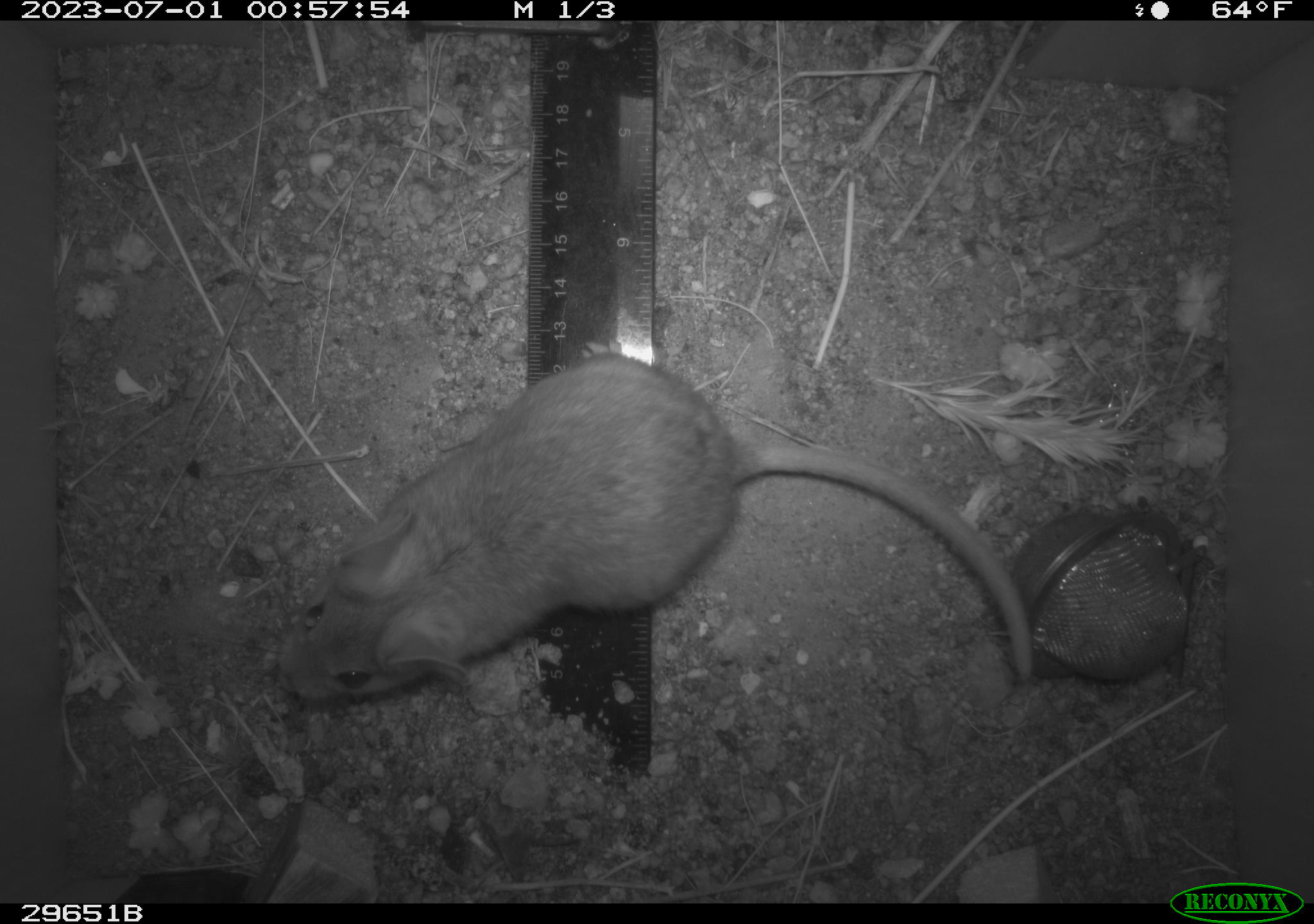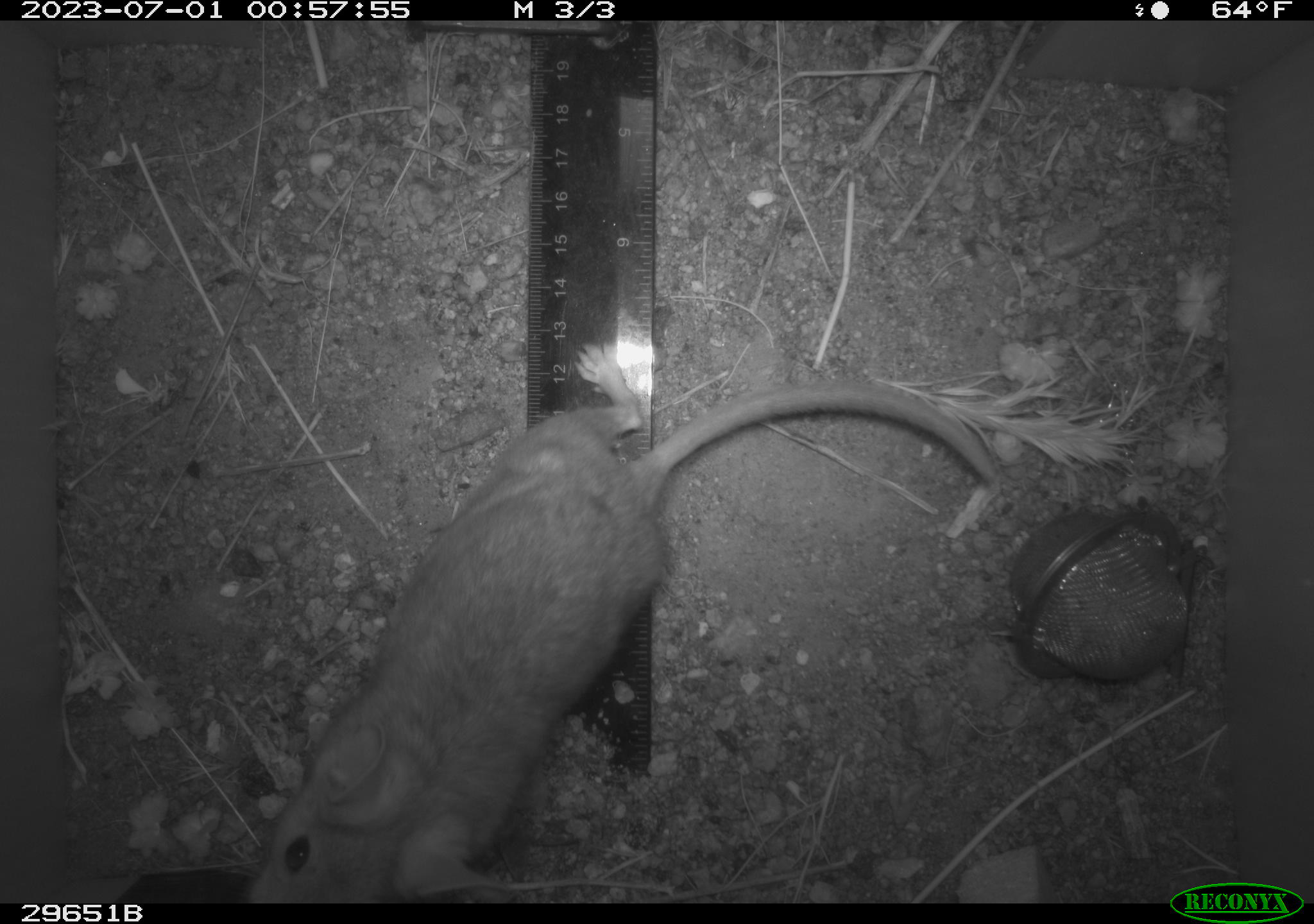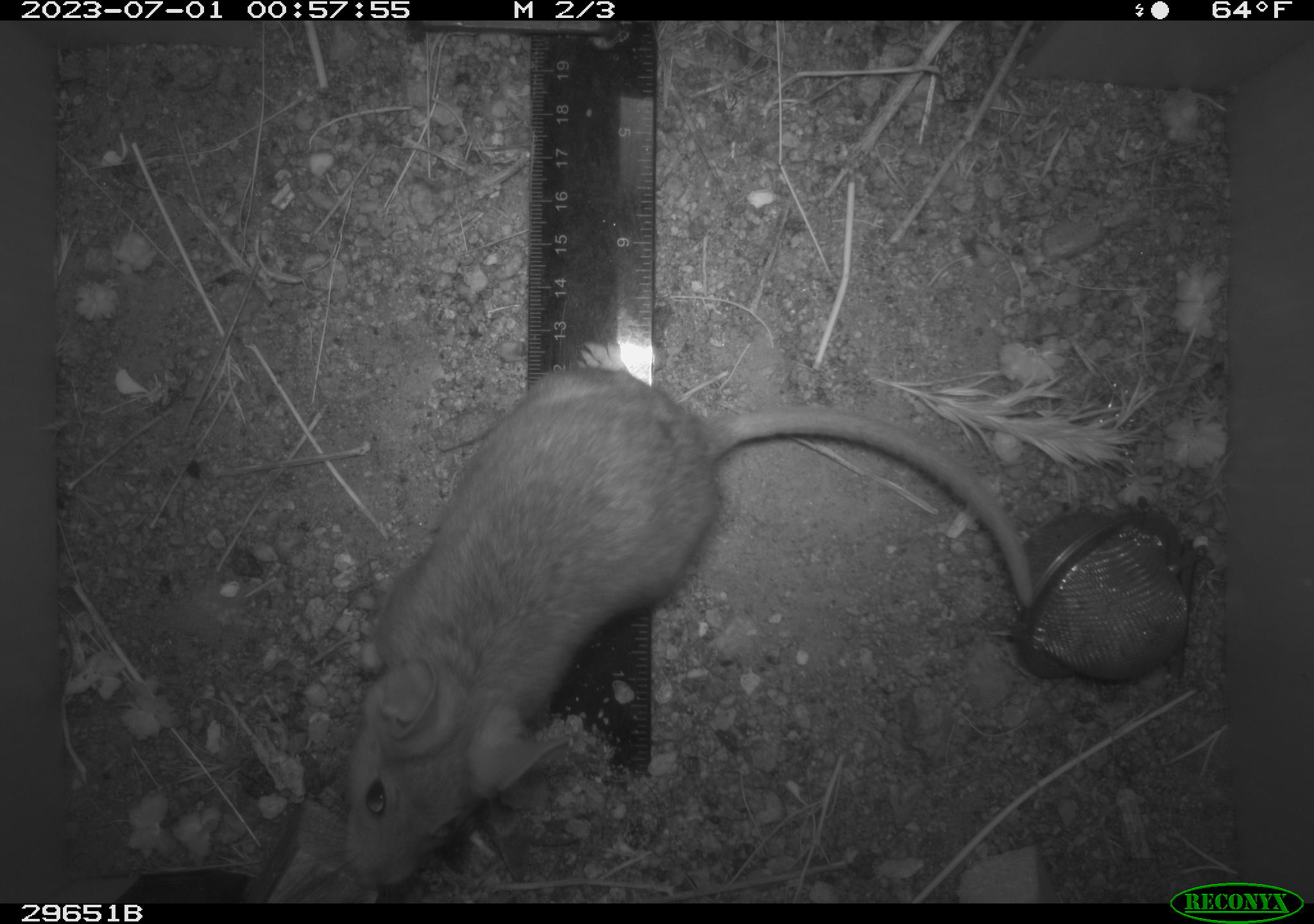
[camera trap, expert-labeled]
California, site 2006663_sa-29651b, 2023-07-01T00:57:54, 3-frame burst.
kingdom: Animalia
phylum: Chordata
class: Mammalia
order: Rodentia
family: Cricetidae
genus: Neotoma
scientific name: Neotoma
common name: pack rat or woodrat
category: neotoma species